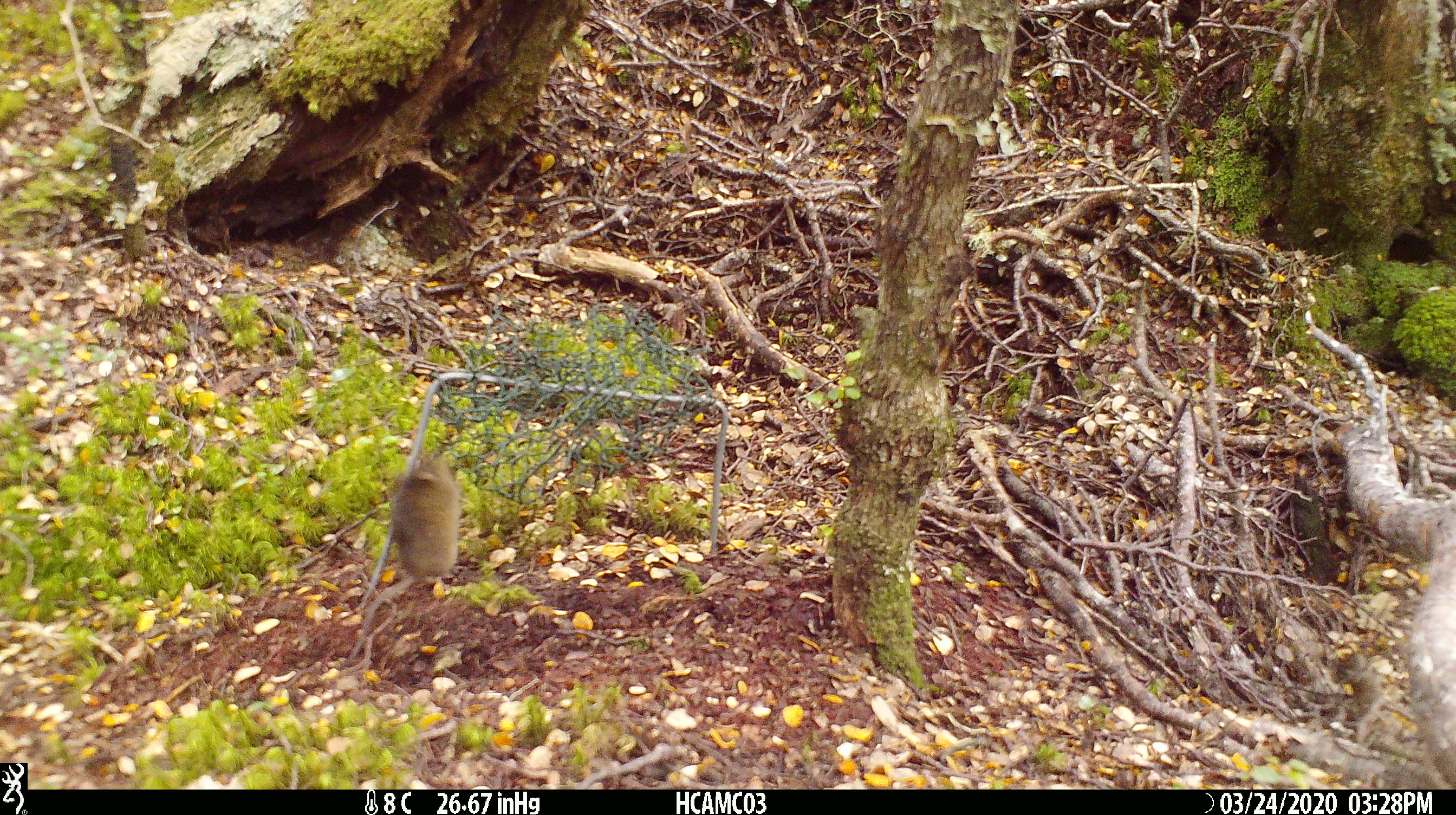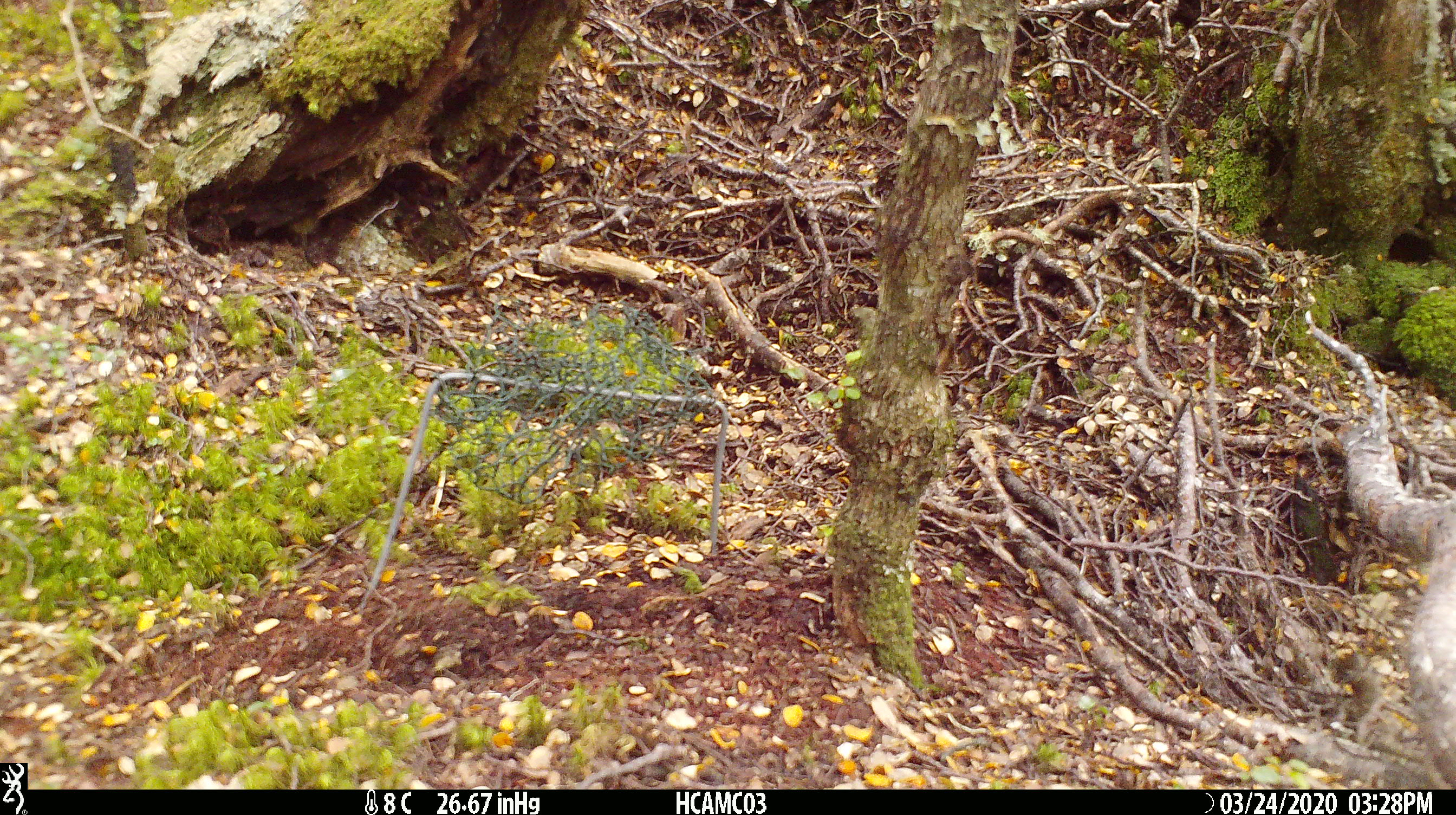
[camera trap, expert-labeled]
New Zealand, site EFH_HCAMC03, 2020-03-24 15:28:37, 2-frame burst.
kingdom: Animalia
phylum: Chordata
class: Mammalia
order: Rodentia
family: Muridae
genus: Mus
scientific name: Mus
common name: mouse